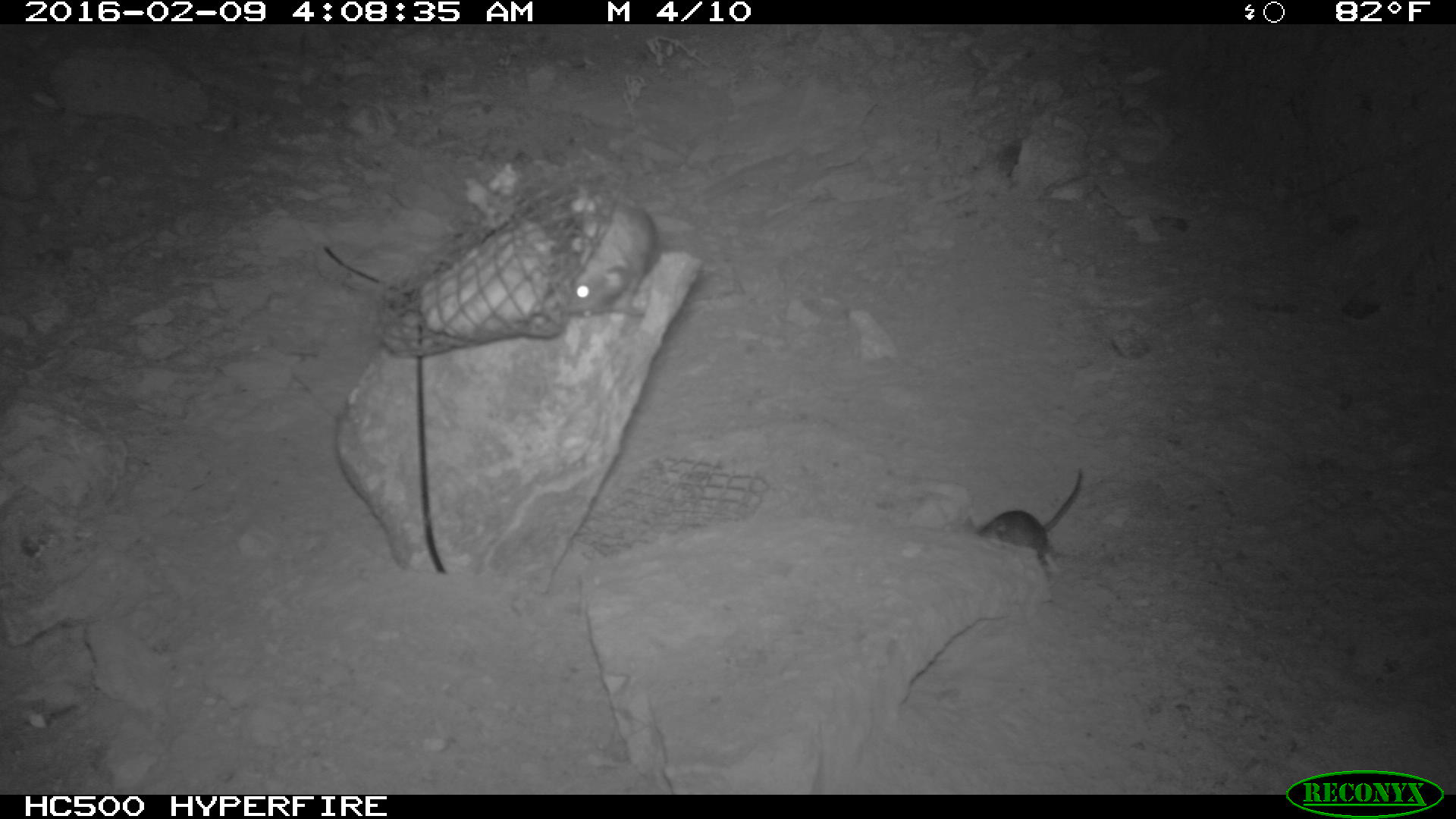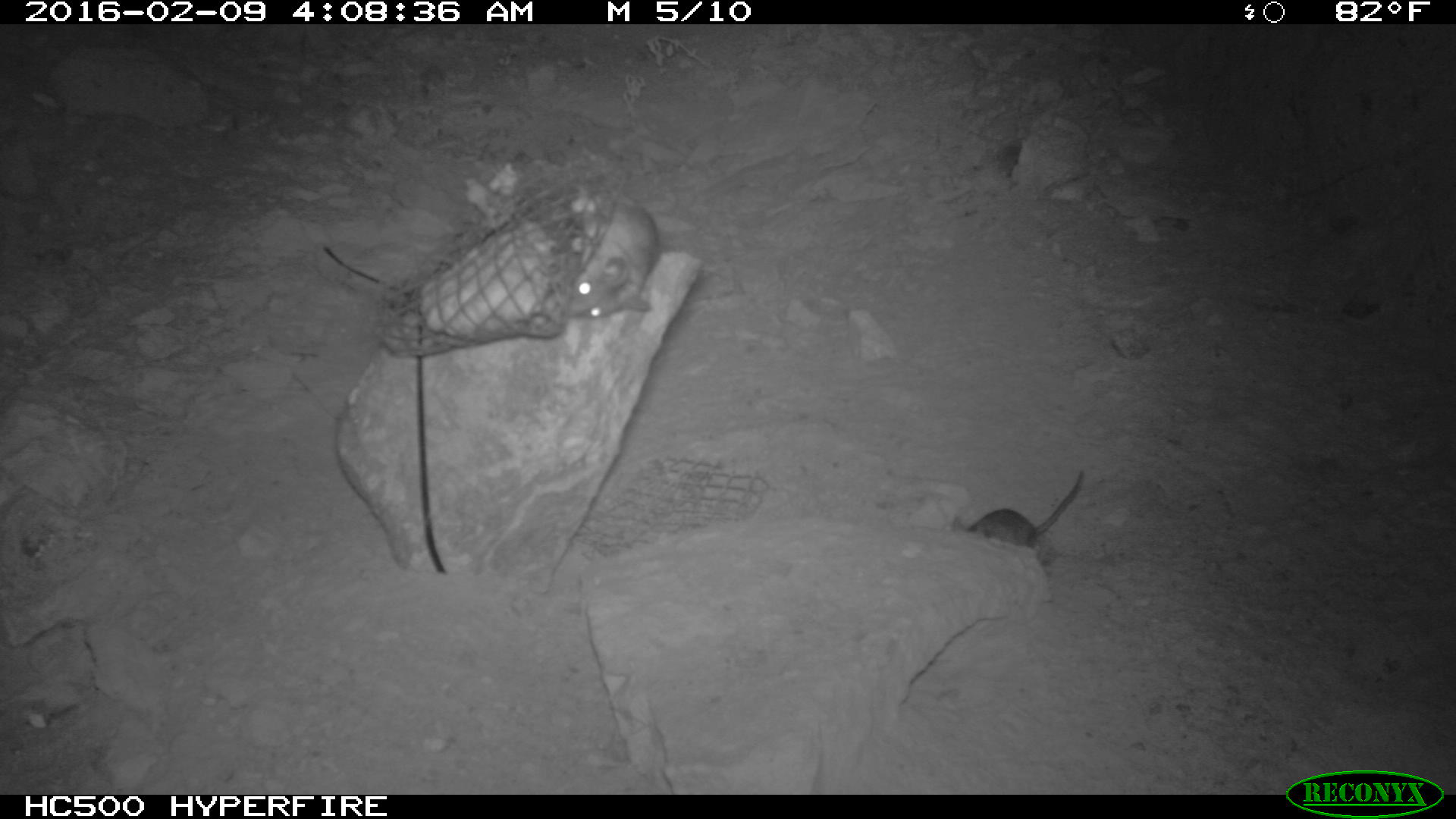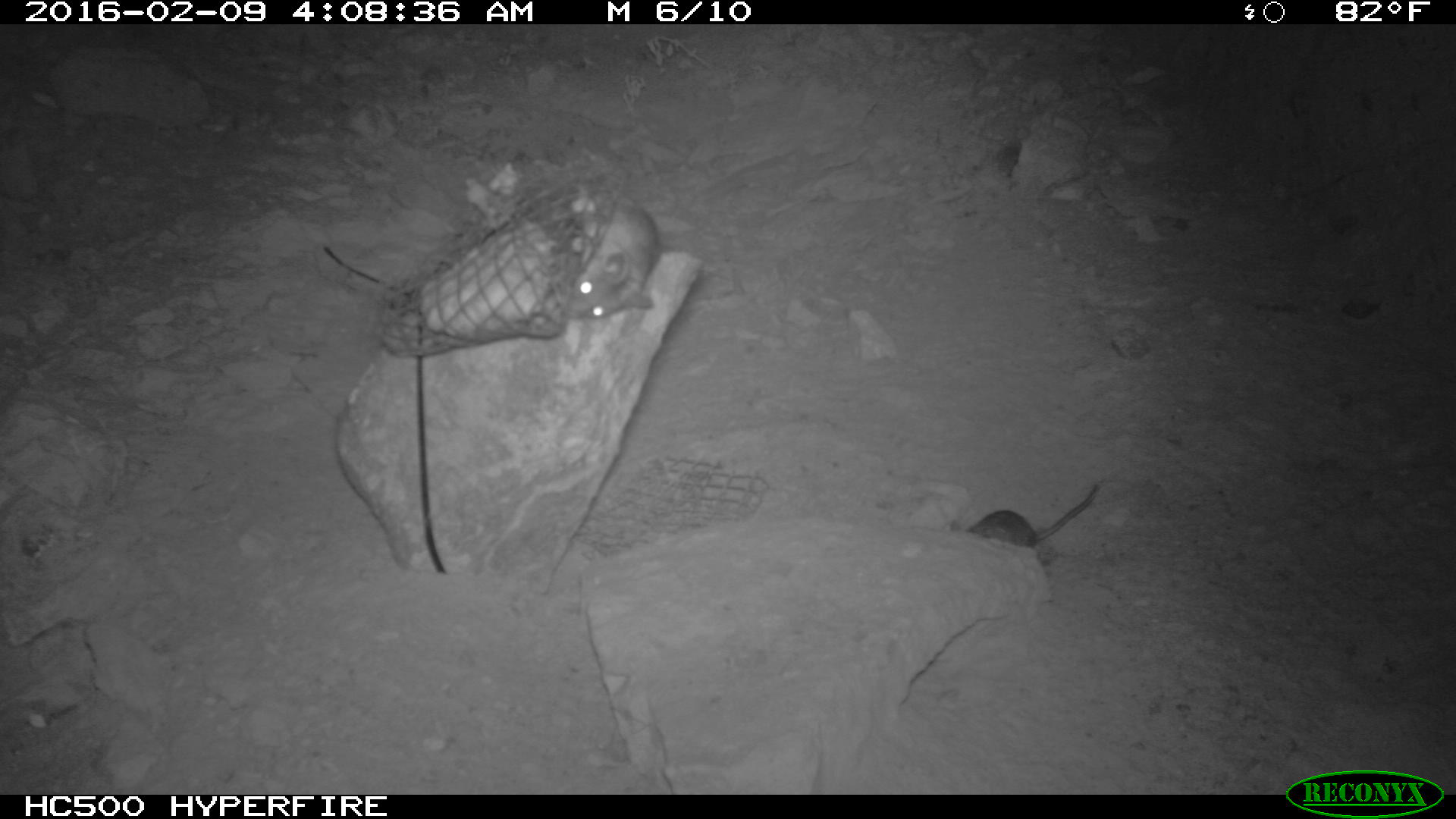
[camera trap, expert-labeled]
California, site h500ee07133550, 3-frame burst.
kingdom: Animalia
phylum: Chordata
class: Mammalia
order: Rodentia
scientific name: Rodentia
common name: rodent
Rodent (Rodentia).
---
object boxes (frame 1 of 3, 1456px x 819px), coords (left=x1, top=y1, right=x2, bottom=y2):
rodent: (left=965, top=469, right=1082, bottom=566); (left=568, top=202, right=661, bottom=316)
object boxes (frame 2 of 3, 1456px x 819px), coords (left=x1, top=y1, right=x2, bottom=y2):
rodent: (left=566, top=199, right=658, bottom=318); (left=952, top=472, right=1082, bottom=546)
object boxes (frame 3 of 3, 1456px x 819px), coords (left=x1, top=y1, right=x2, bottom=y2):
rodent: (left=557, top=189, right=662, bottom=322); (left=965, top=482, right=1102, bottom=551)